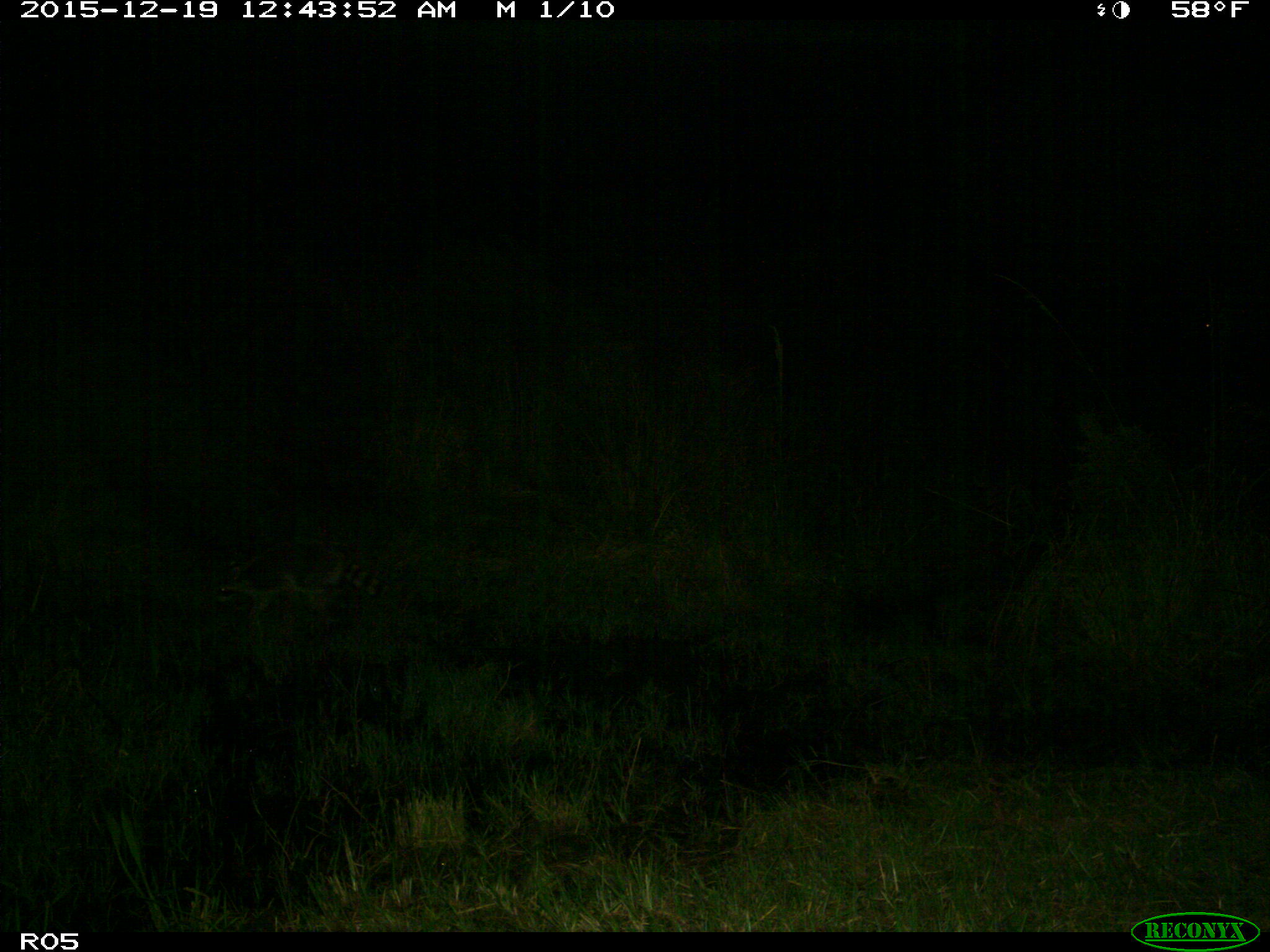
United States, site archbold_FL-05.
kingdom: Animalia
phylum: Chordata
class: Mammalia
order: Carnivora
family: Procyonidae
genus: Procyon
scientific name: Procyon lotor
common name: common raccoon